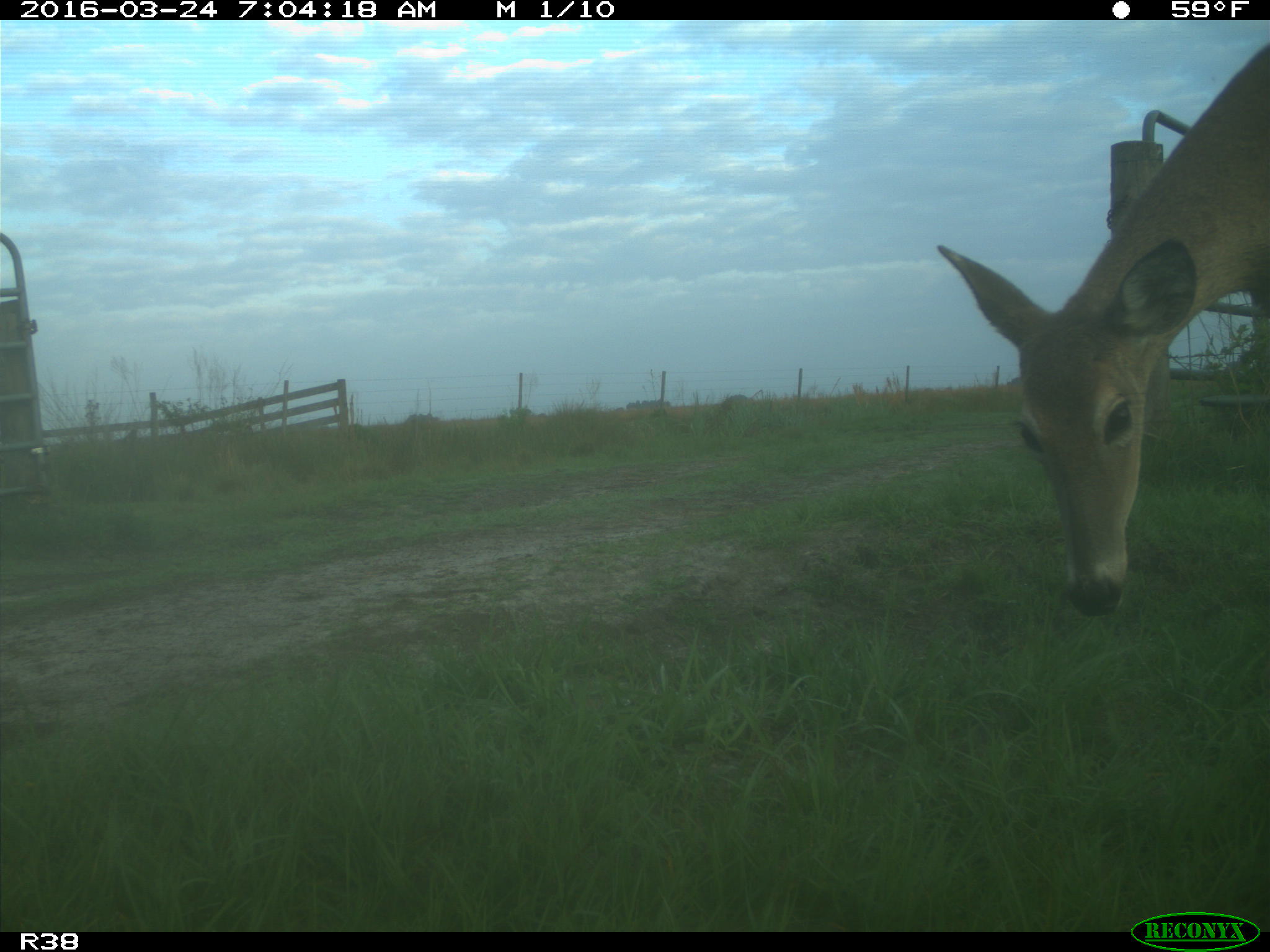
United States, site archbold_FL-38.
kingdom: Animalia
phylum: Chordata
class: Mammalia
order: Artiodactyla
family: Cervidae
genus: Odocoileus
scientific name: Odocoileus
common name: deer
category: unidentified deer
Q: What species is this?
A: Unidentified deer (deer) (Odocoileus).